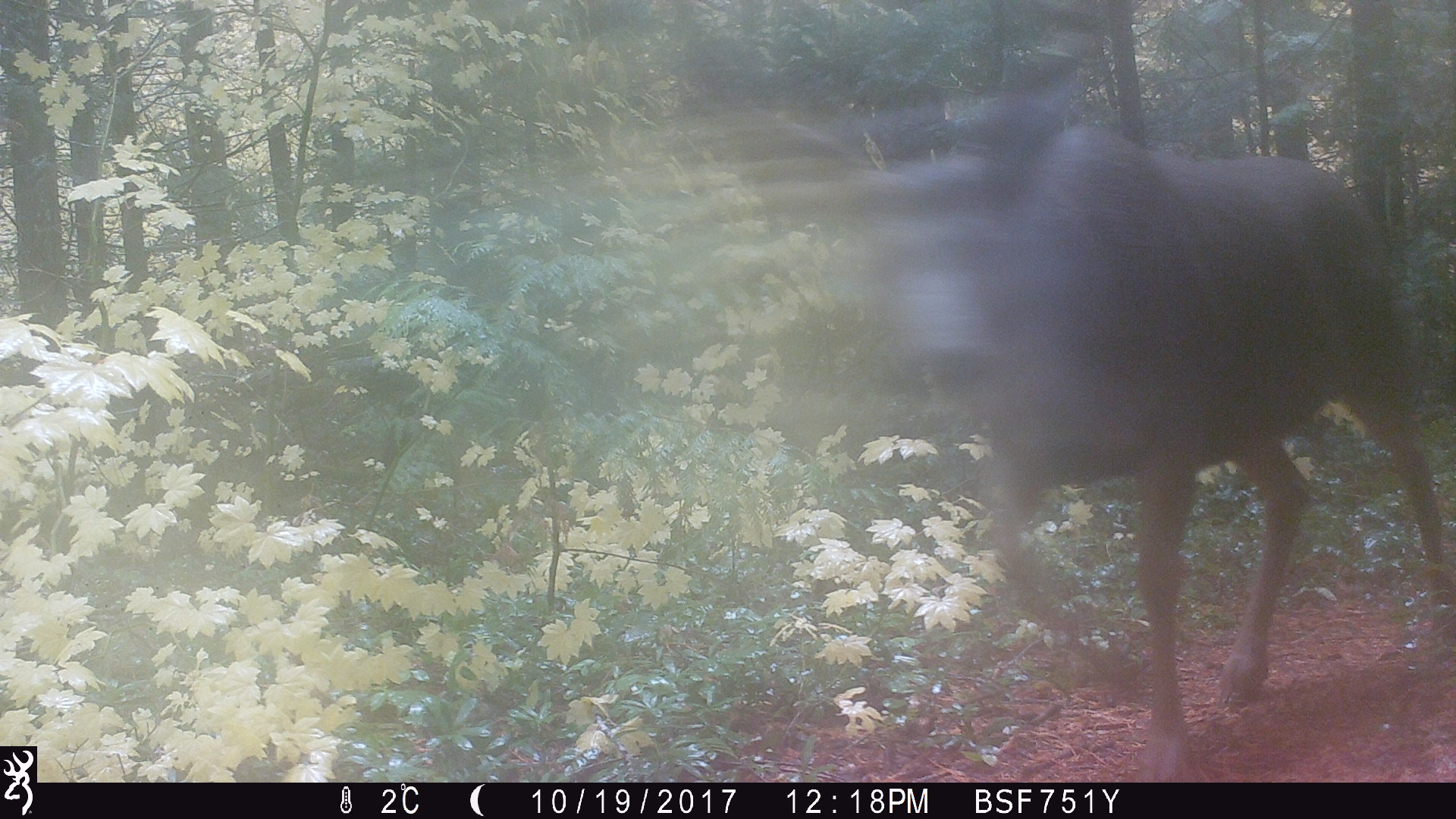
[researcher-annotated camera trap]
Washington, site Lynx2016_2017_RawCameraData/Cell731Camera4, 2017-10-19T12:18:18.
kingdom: Animalia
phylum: Chordata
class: Mammalia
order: Artiodactyla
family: Cervidae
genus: Odocoileus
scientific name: Odocoileus hemionus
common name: mule deer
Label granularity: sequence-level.